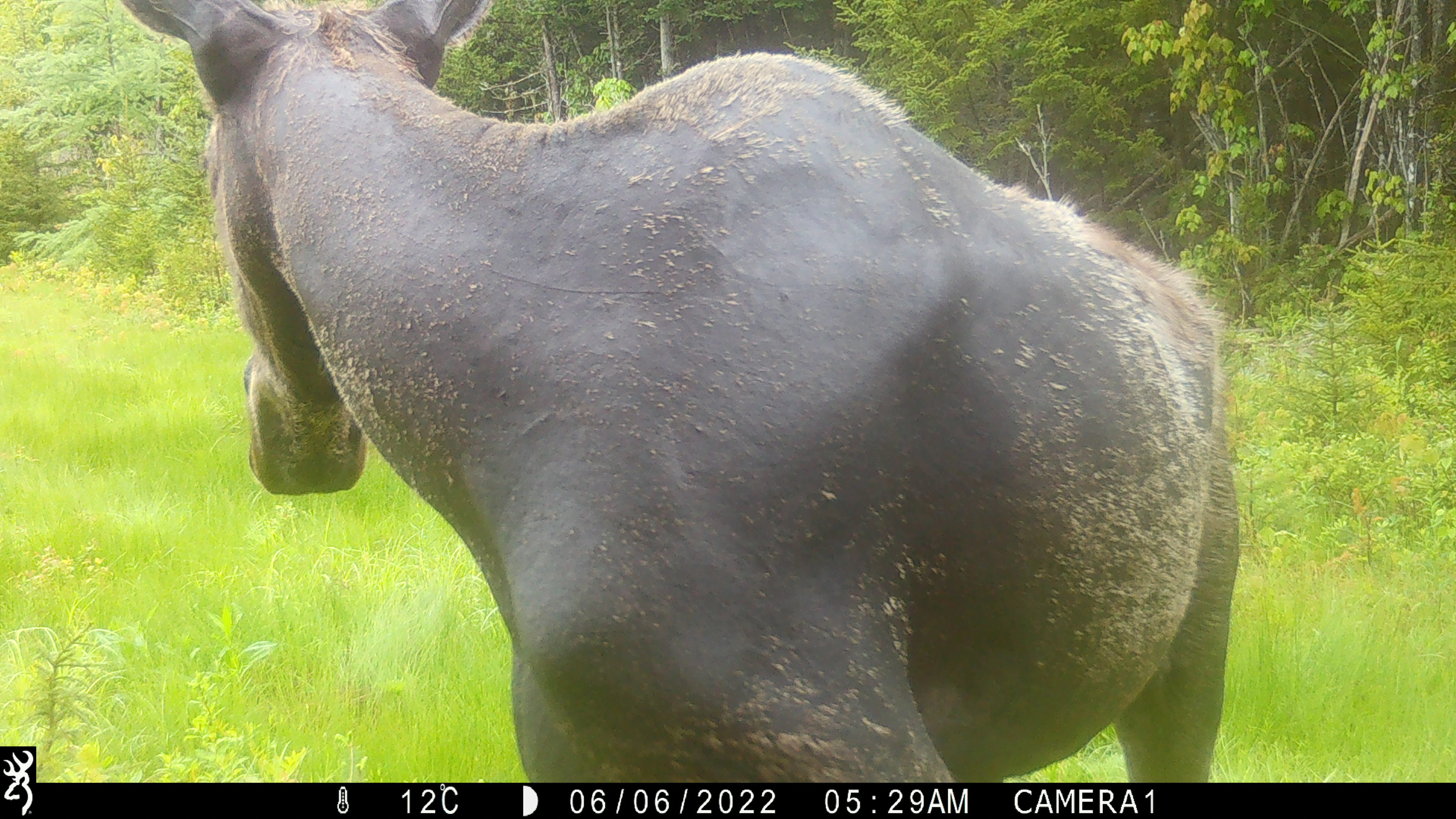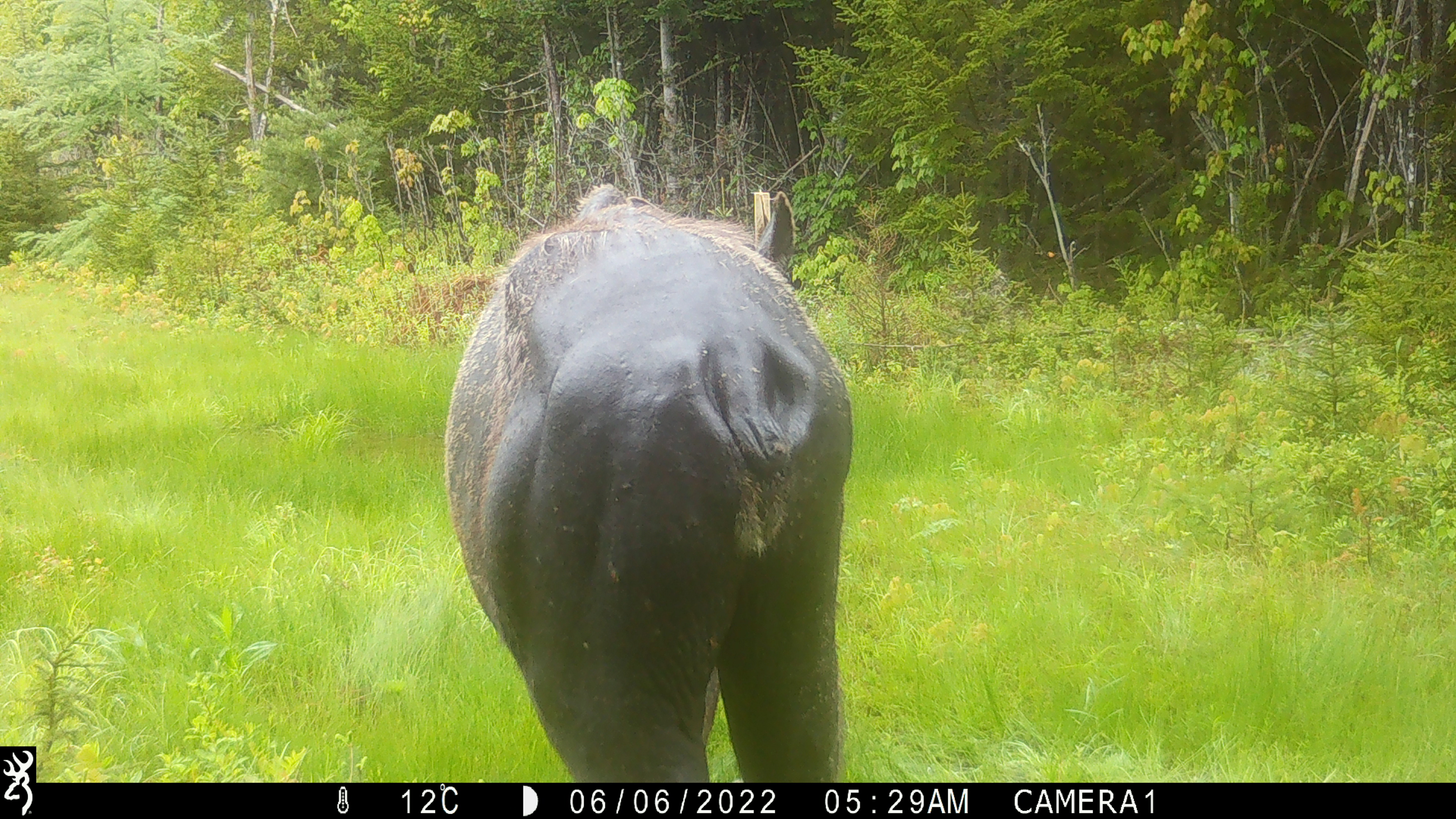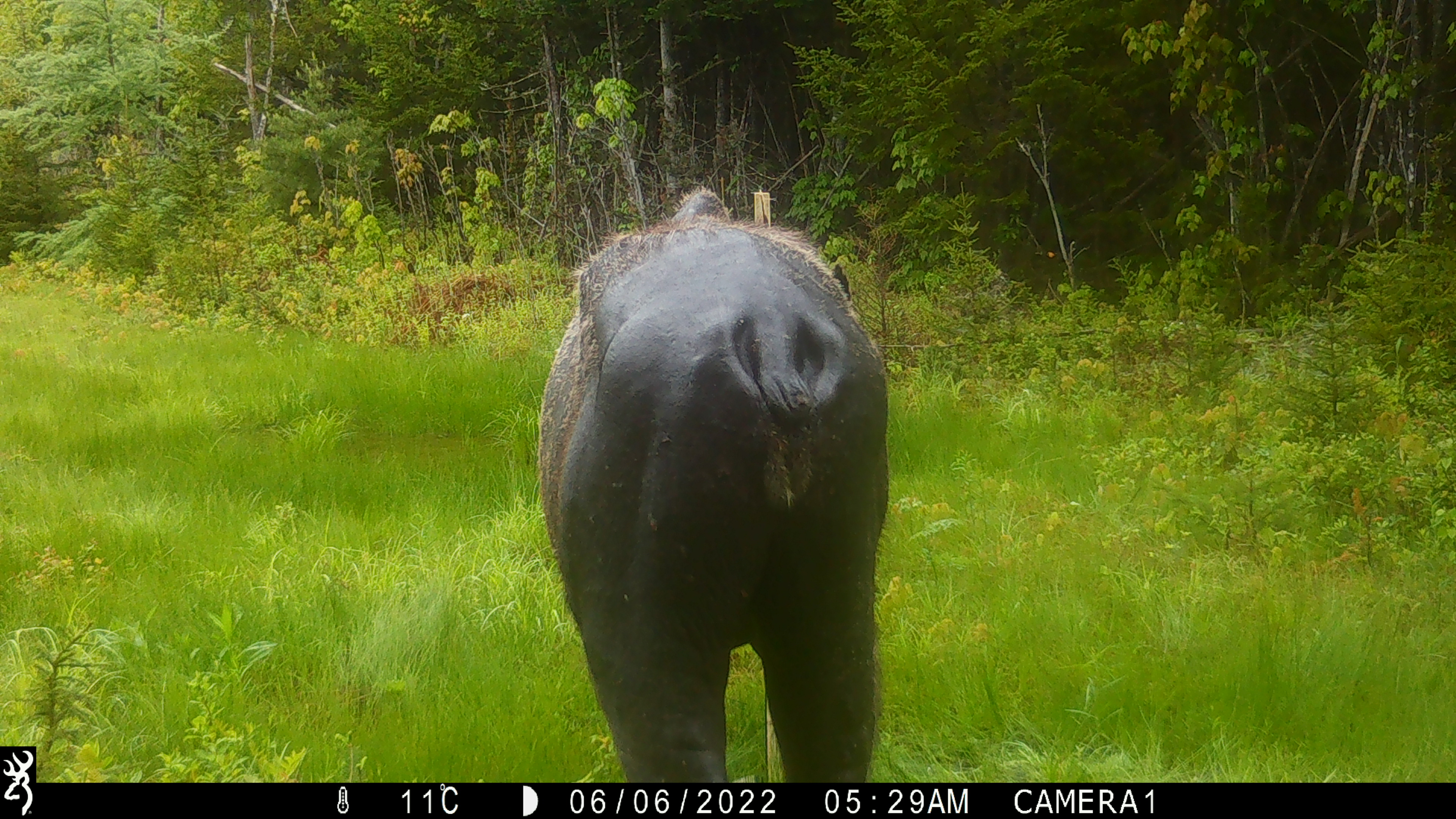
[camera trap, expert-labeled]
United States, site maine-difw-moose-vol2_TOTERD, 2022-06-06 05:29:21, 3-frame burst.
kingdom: Animalia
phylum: Chordata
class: Mammalia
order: Artiodactyla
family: Cervidae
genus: Alces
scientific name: Alces alces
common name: moose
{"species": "moose (Alces alces)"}